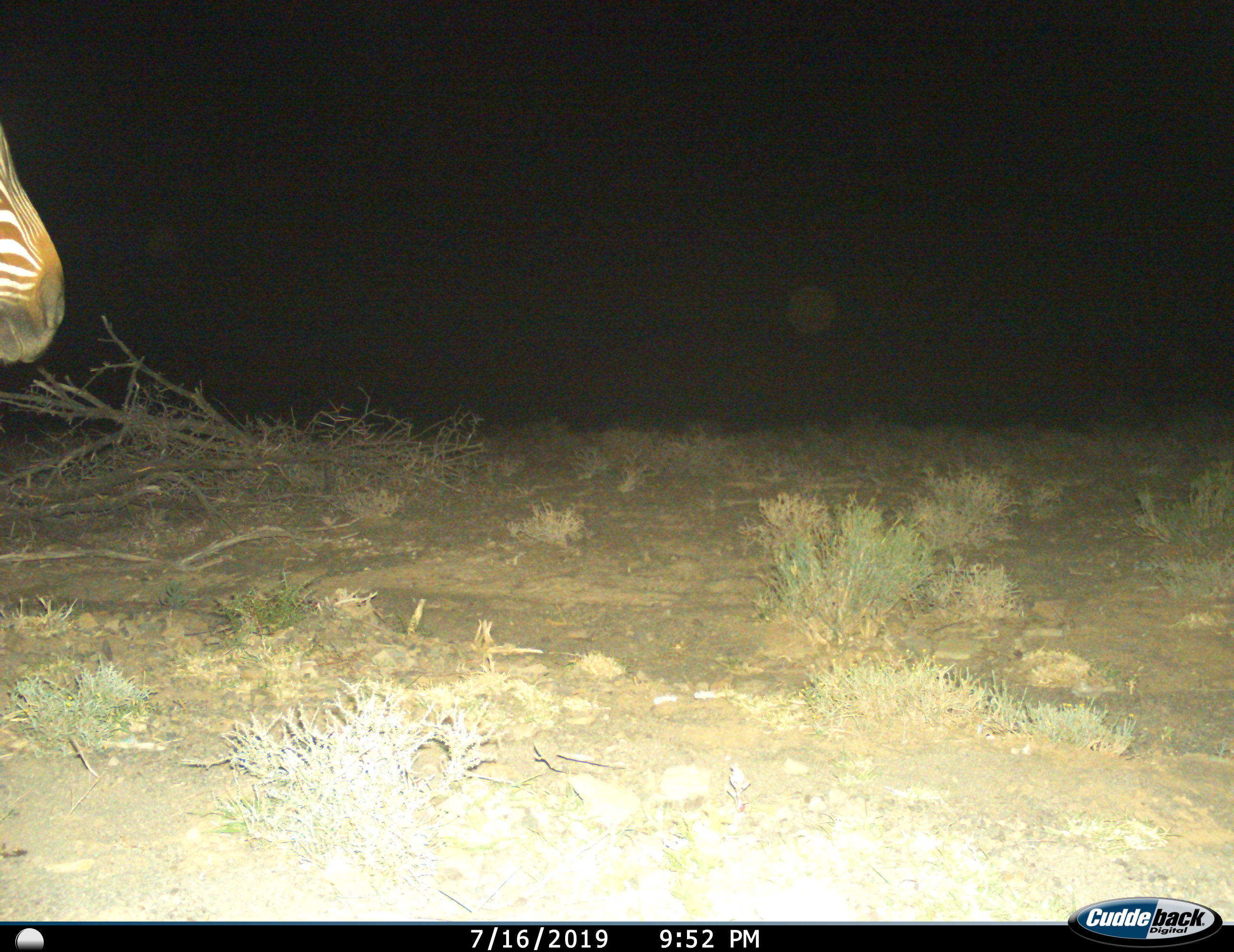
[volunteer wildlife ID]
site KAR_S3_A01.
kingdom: Animalia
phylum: Chordata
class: Mammalia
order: Perissodactyla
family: Equidae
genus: Equus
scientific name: Equus zebra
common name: mountain zebra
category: zebramountain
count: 1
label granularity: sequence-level